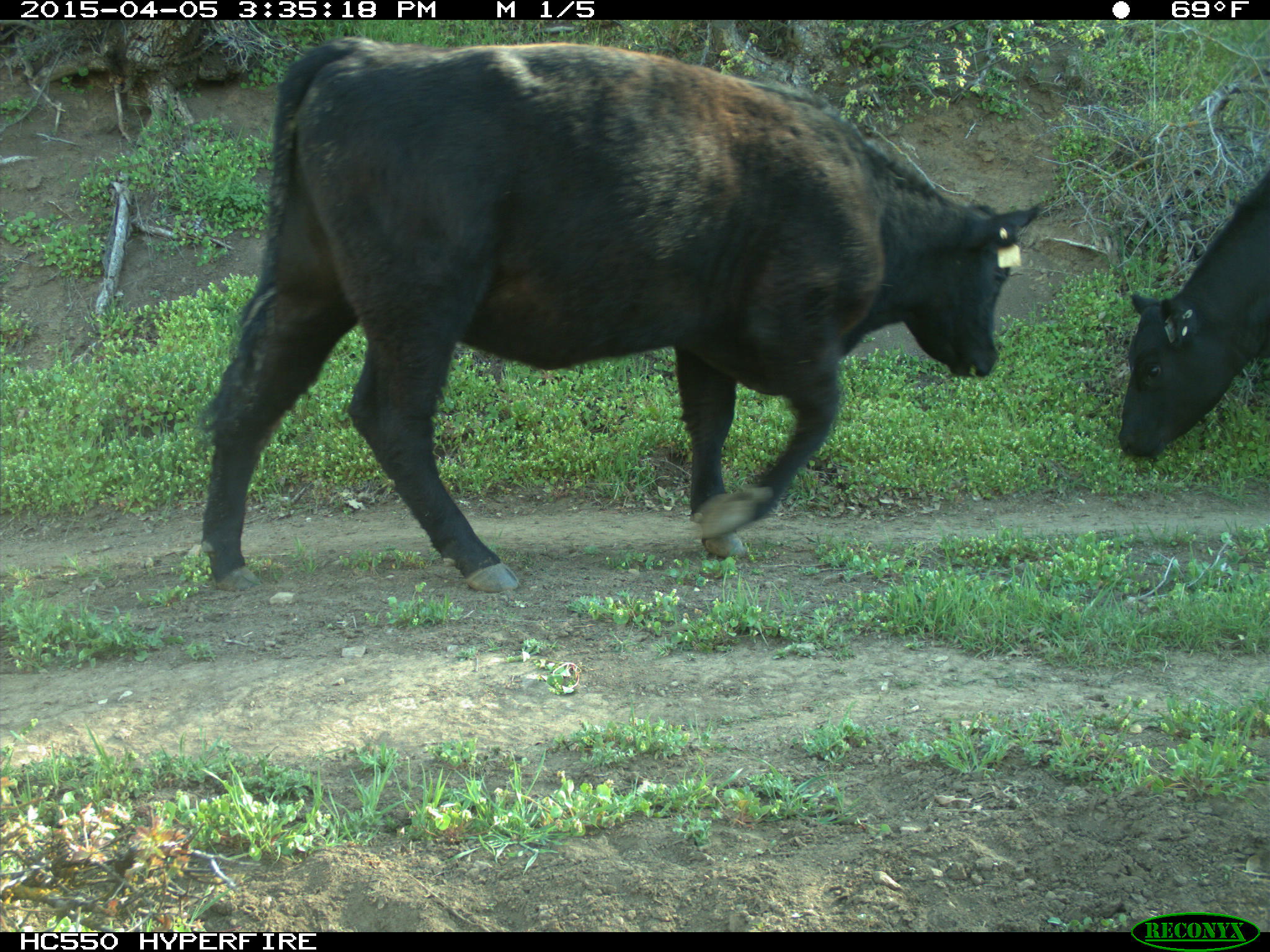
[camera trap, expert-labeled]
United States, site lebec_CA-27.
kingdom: Animalia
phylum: Chordata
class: Mammalia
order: Artiodactyla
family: Bovidae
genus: Bos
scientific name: Bos taurus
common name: domestic cow